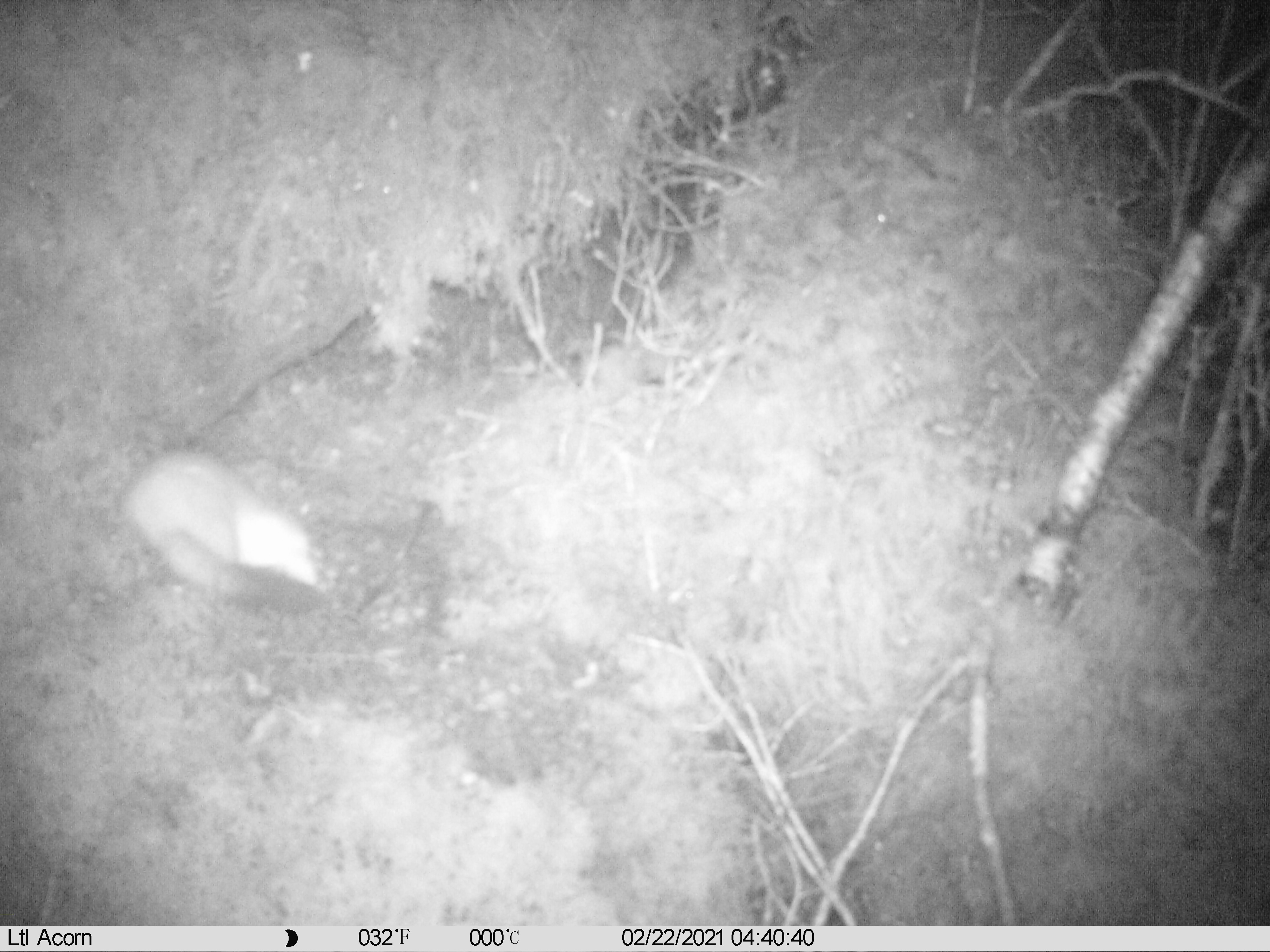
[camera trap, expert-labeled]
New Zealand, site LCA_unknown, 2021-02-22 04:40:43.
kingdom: Animalia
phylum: Chordata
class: Mammalia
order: Carnivora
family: Mustelidae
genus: Mustela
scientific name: Mustela erminea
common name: stoat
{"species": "stoat (Mustela erminea)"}